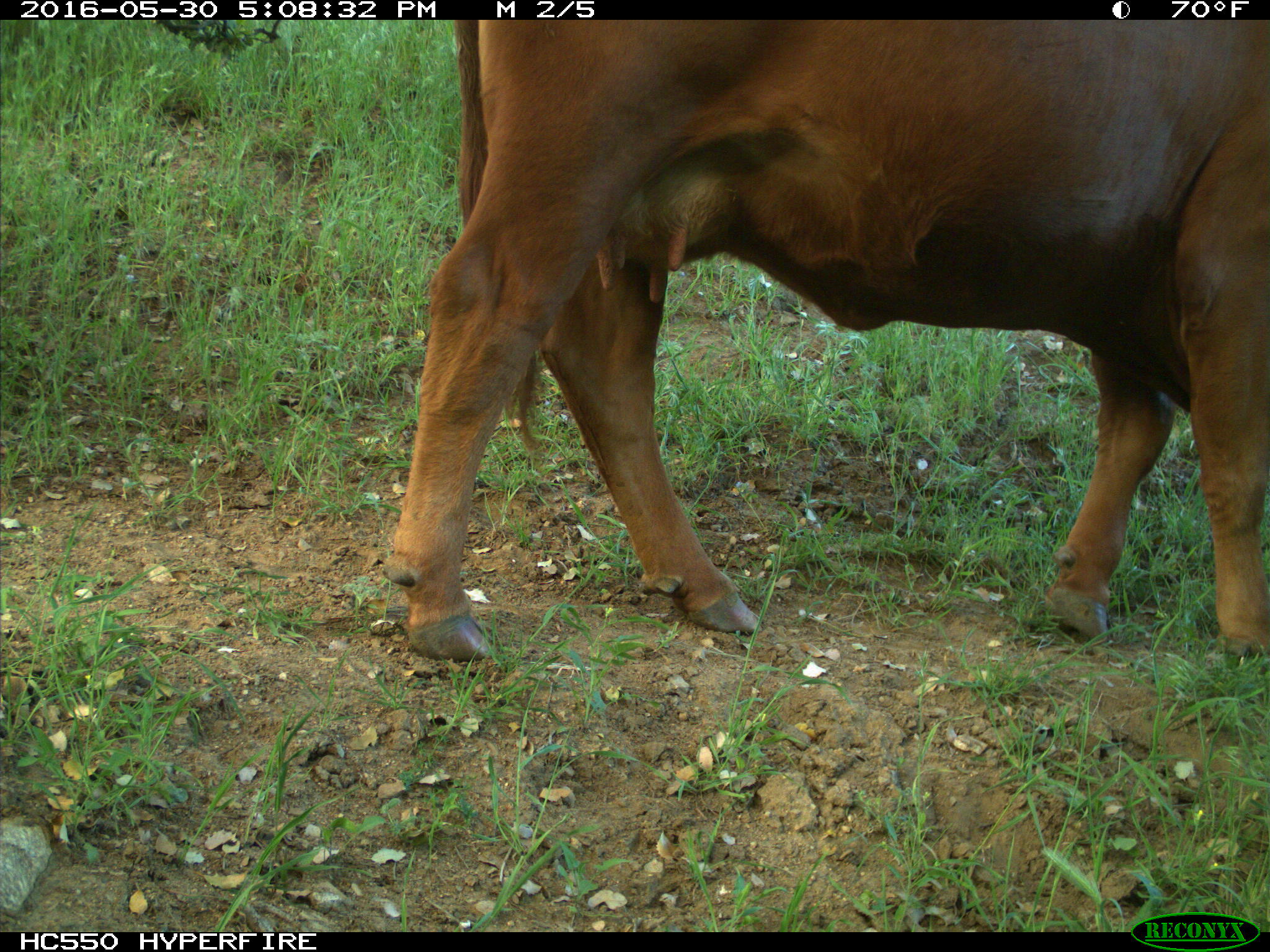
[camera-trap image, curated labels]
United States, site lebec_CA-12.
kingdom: Animalia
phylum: Chordata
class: Mammalia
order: Artiodactyla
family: Bovidae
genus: Bos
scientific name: Bos taurus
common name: domestic cow